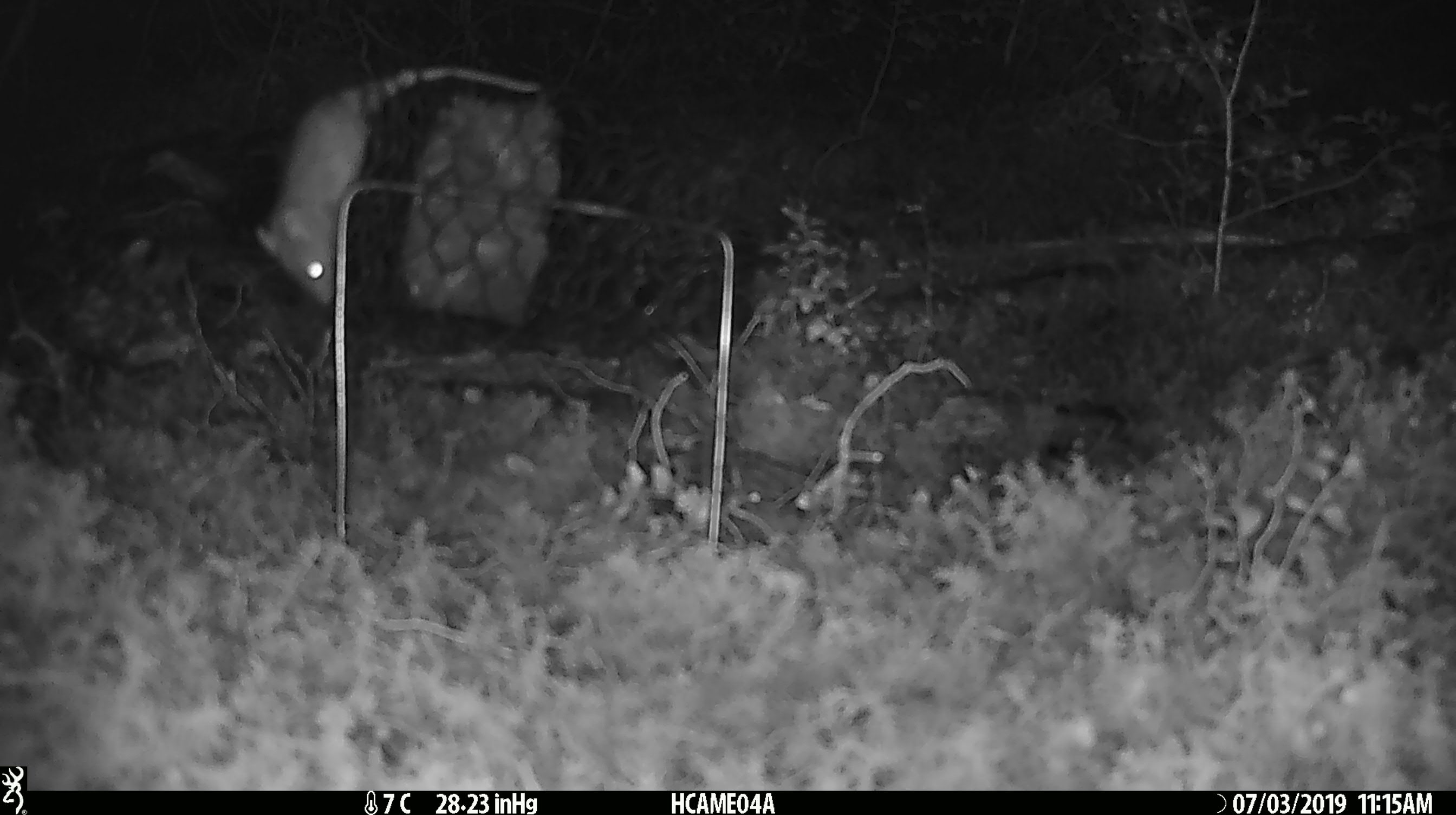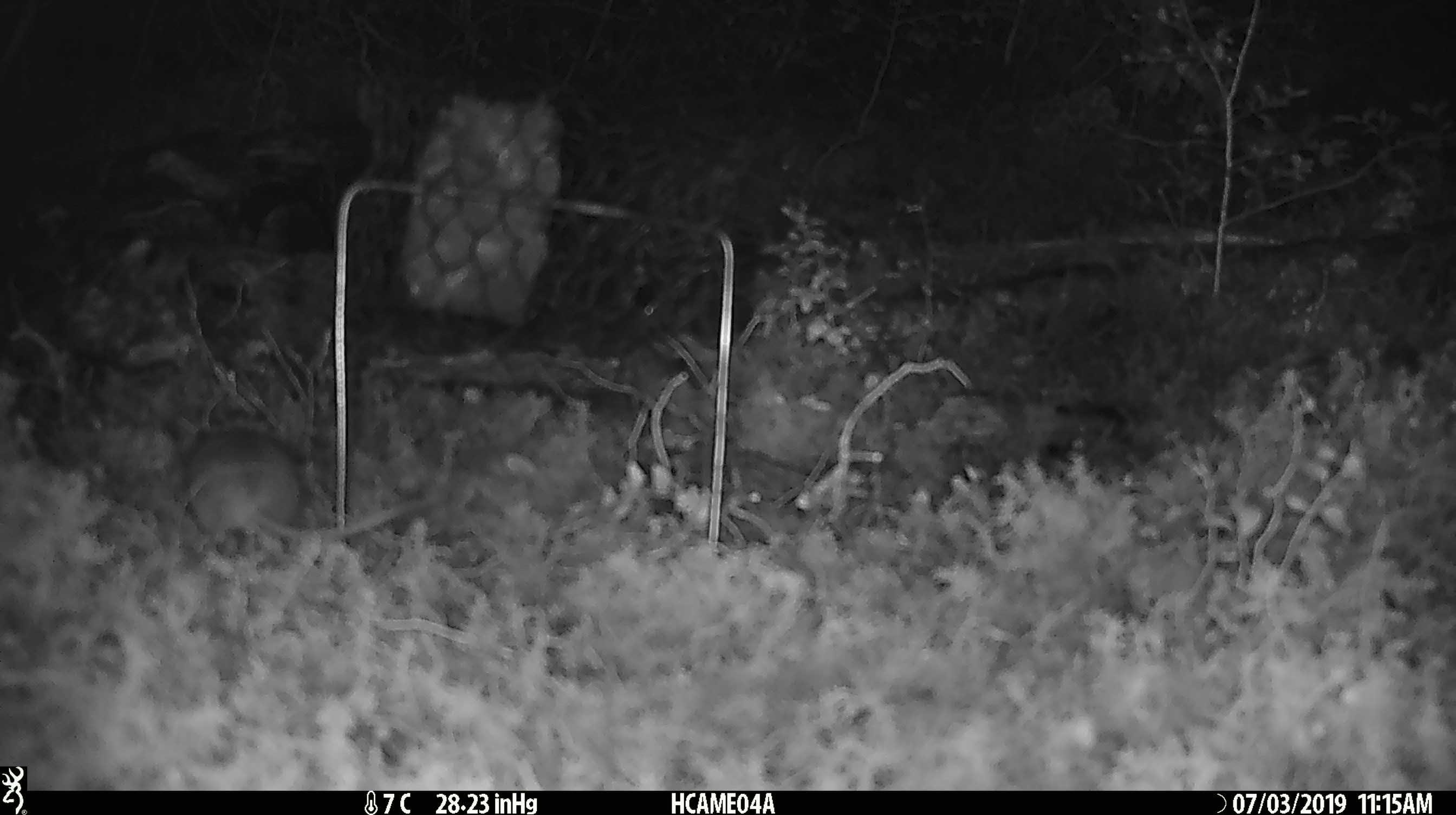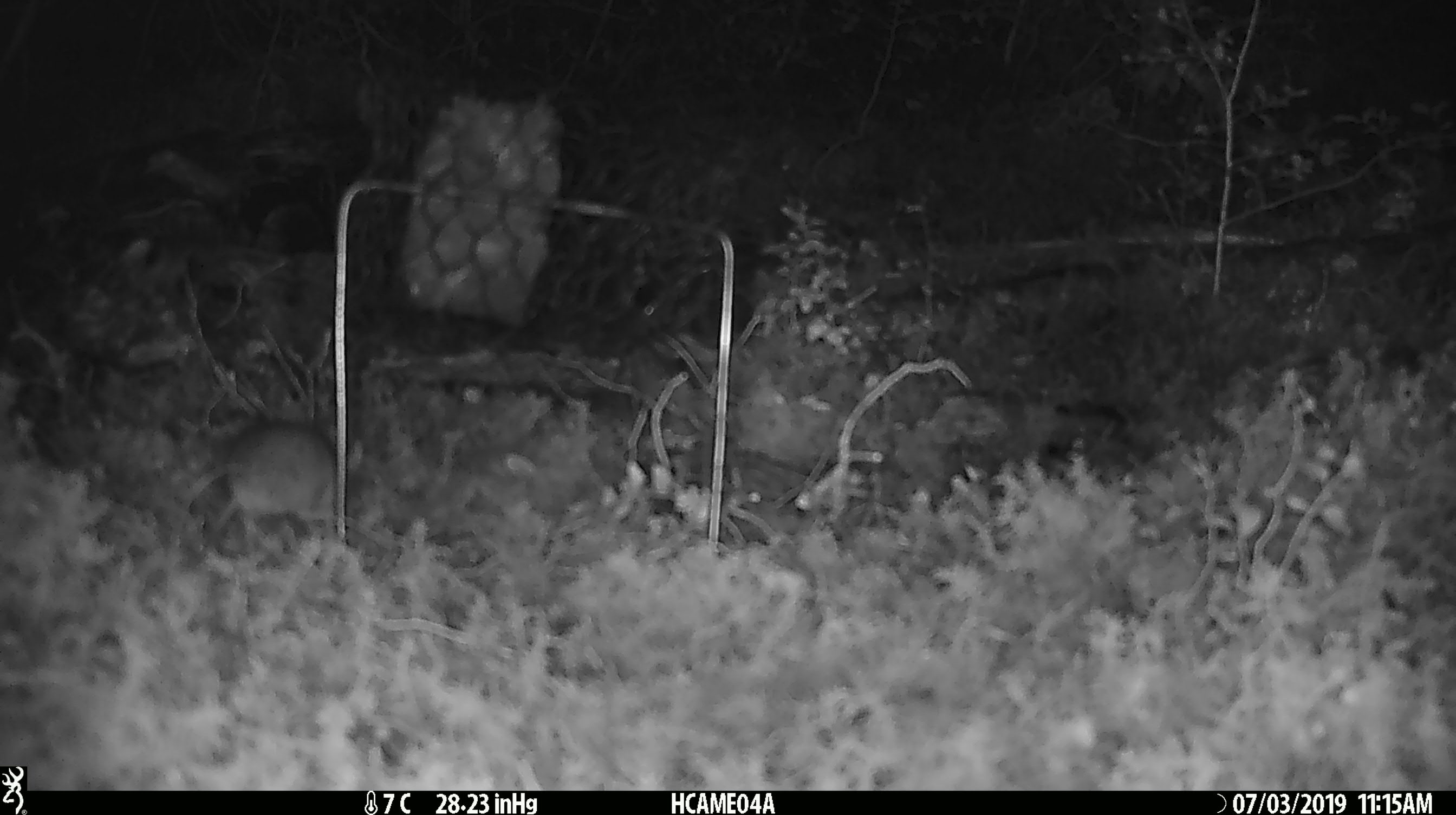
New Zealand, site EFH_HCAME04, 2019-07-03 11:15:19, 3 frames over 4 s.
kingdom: Animalia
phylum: Chordata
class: Mammalia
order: Rodentia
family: Muridae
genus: Mus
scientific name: Mus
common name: mouse